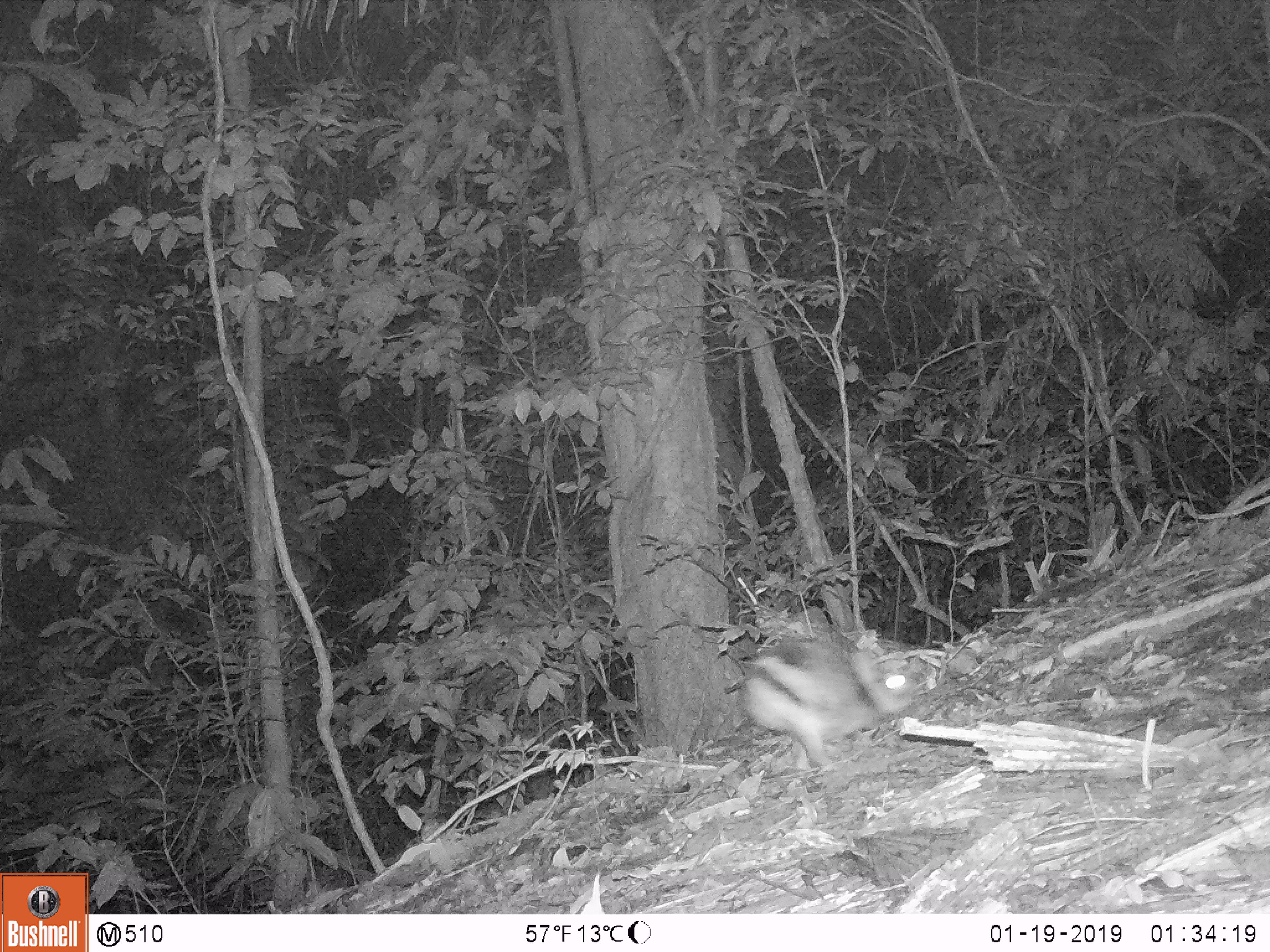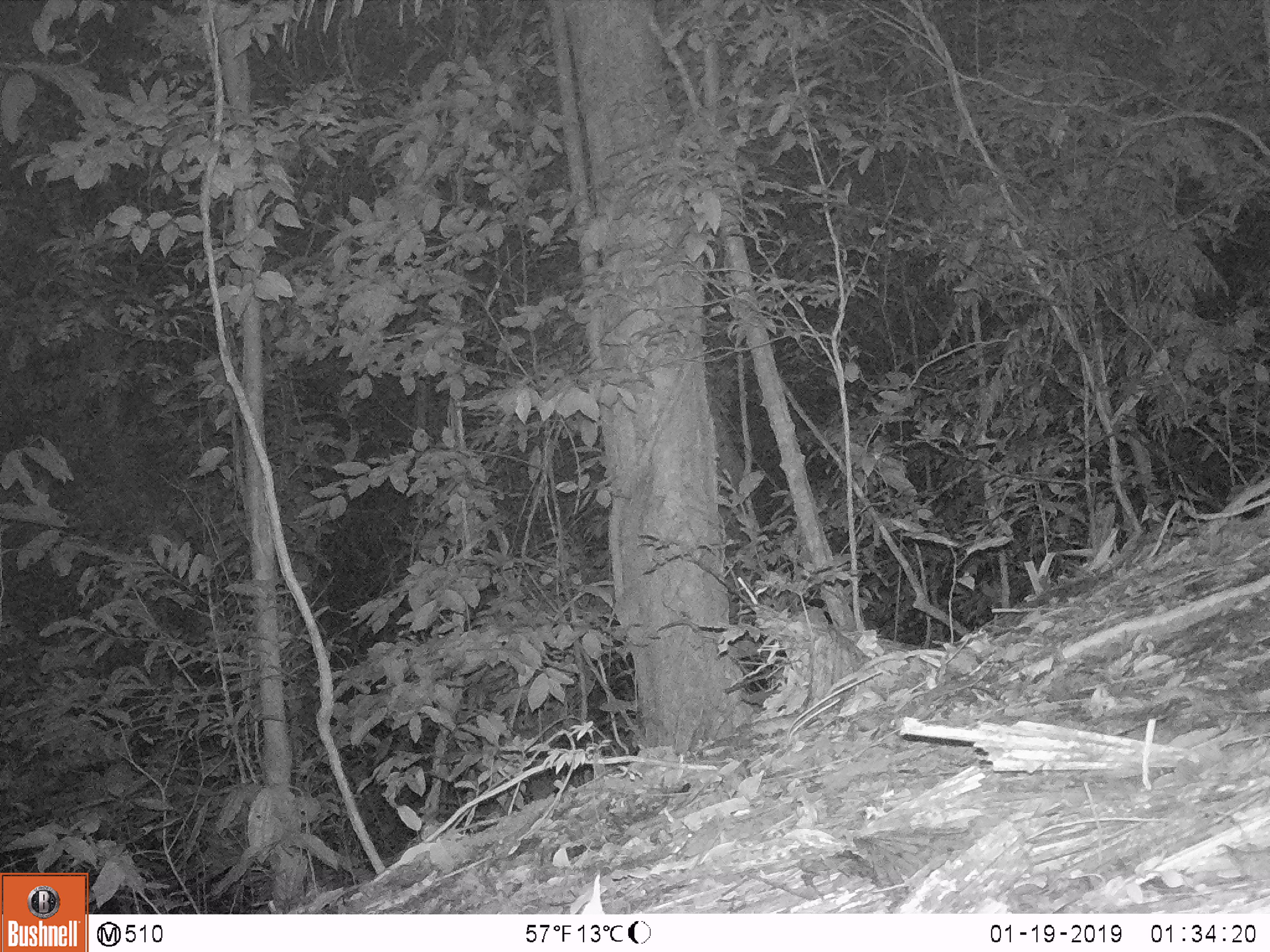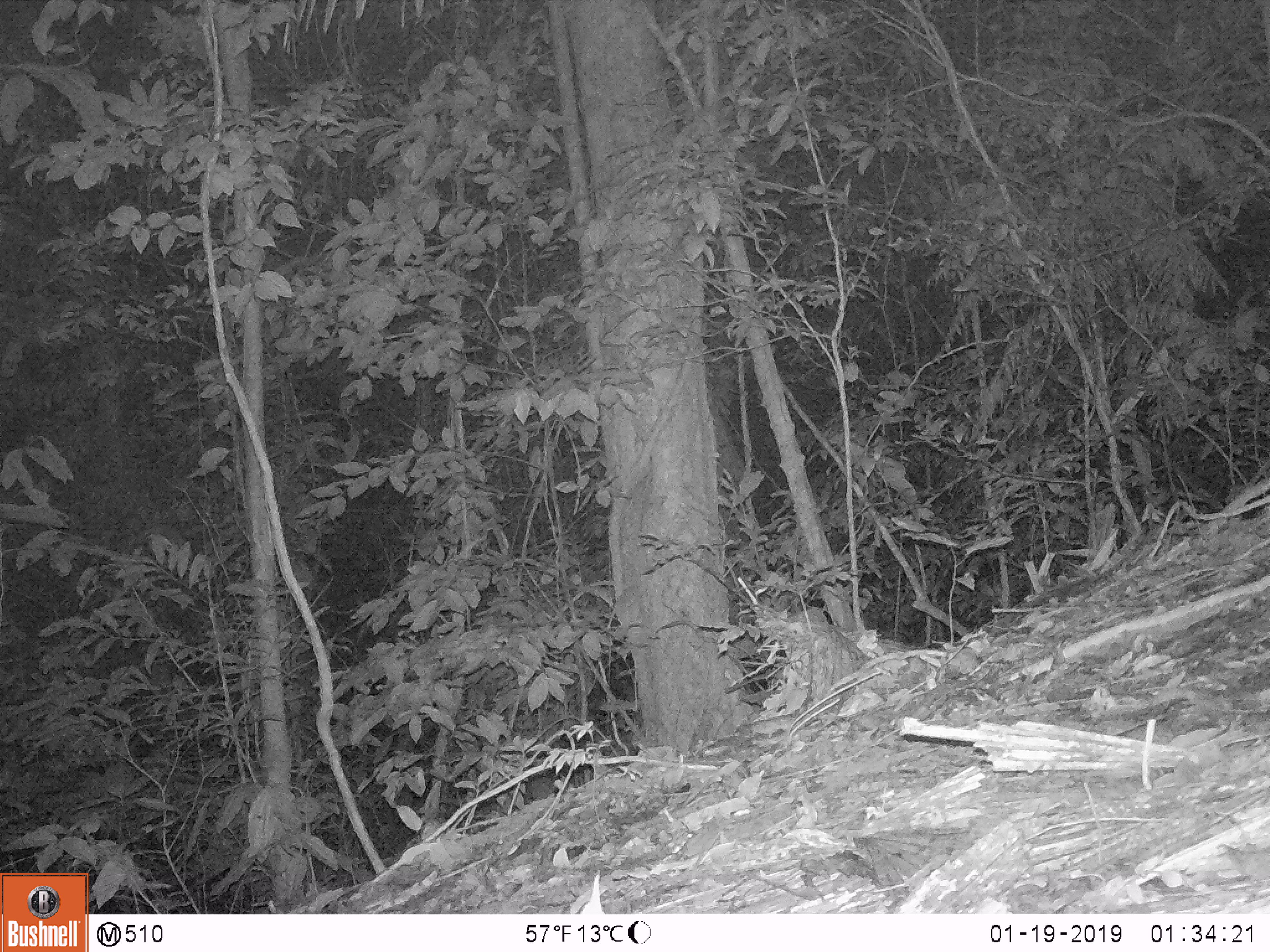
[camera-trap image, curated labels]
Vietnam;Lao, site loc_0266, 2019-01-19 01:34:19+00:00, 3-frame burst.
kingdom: Animalia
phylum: Chordata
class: Mammalia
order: Lagomorpha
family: Leporidae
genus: Nesolagus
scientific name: Nesolagus timminsi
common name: annamite striped rabbit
Annamite striped rabbit (Nesolagus timminsi). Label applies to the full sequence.